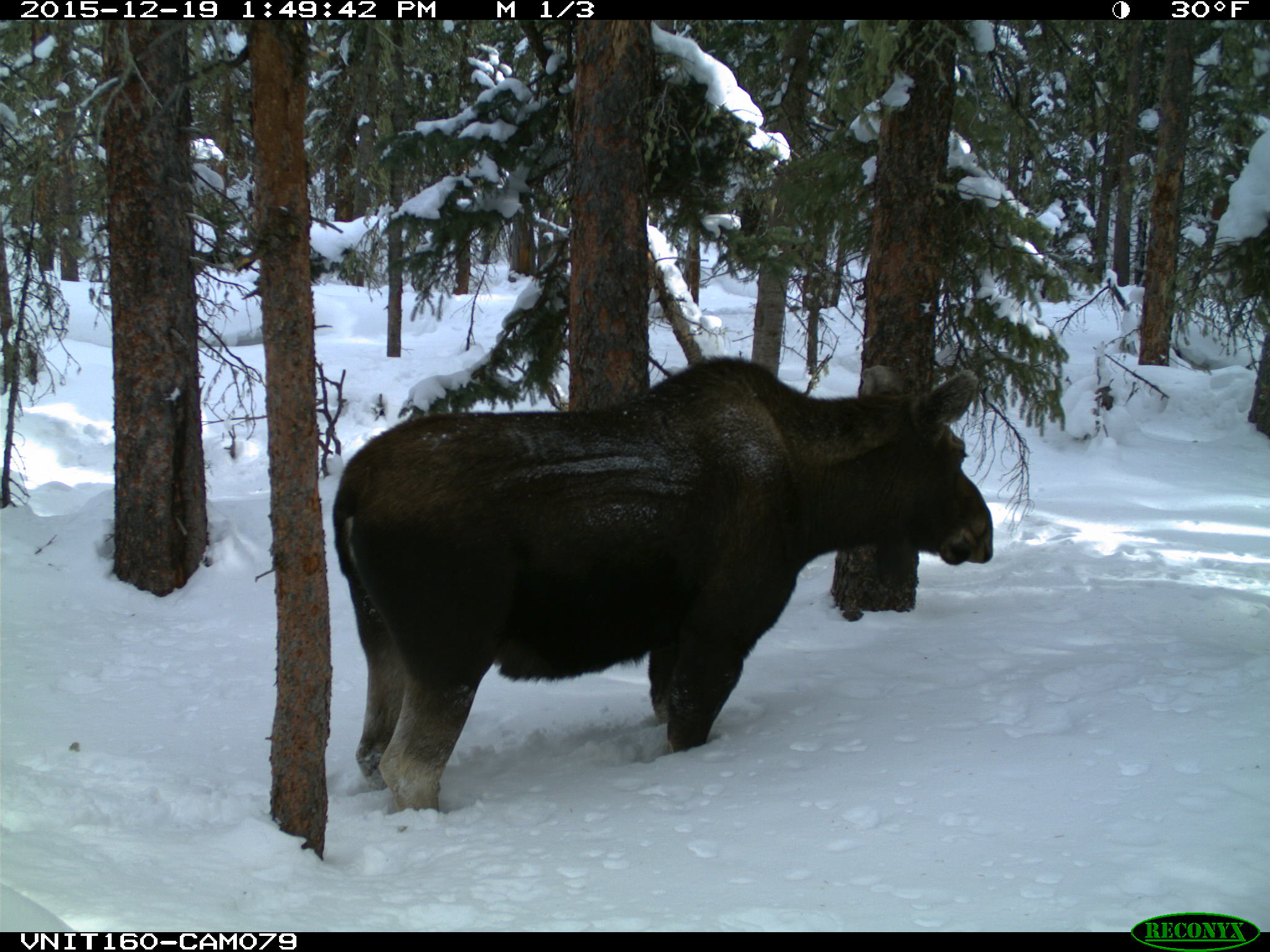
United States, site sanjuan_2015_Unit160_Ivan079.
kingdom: Animalia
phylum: Chordata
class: Mammalia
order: Artiodactyla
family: Cervidae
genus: Alces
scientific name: Alces alces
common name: moose